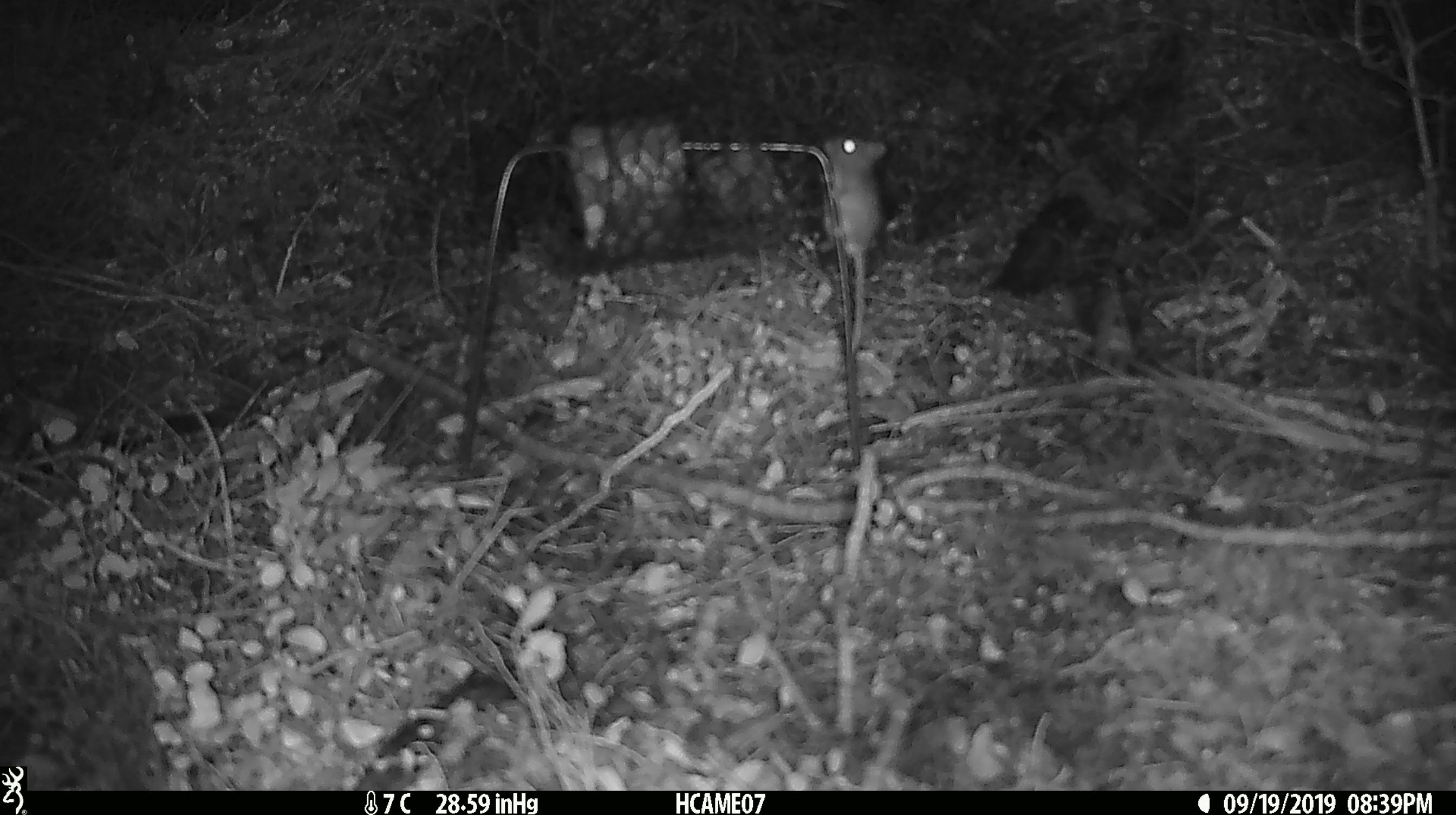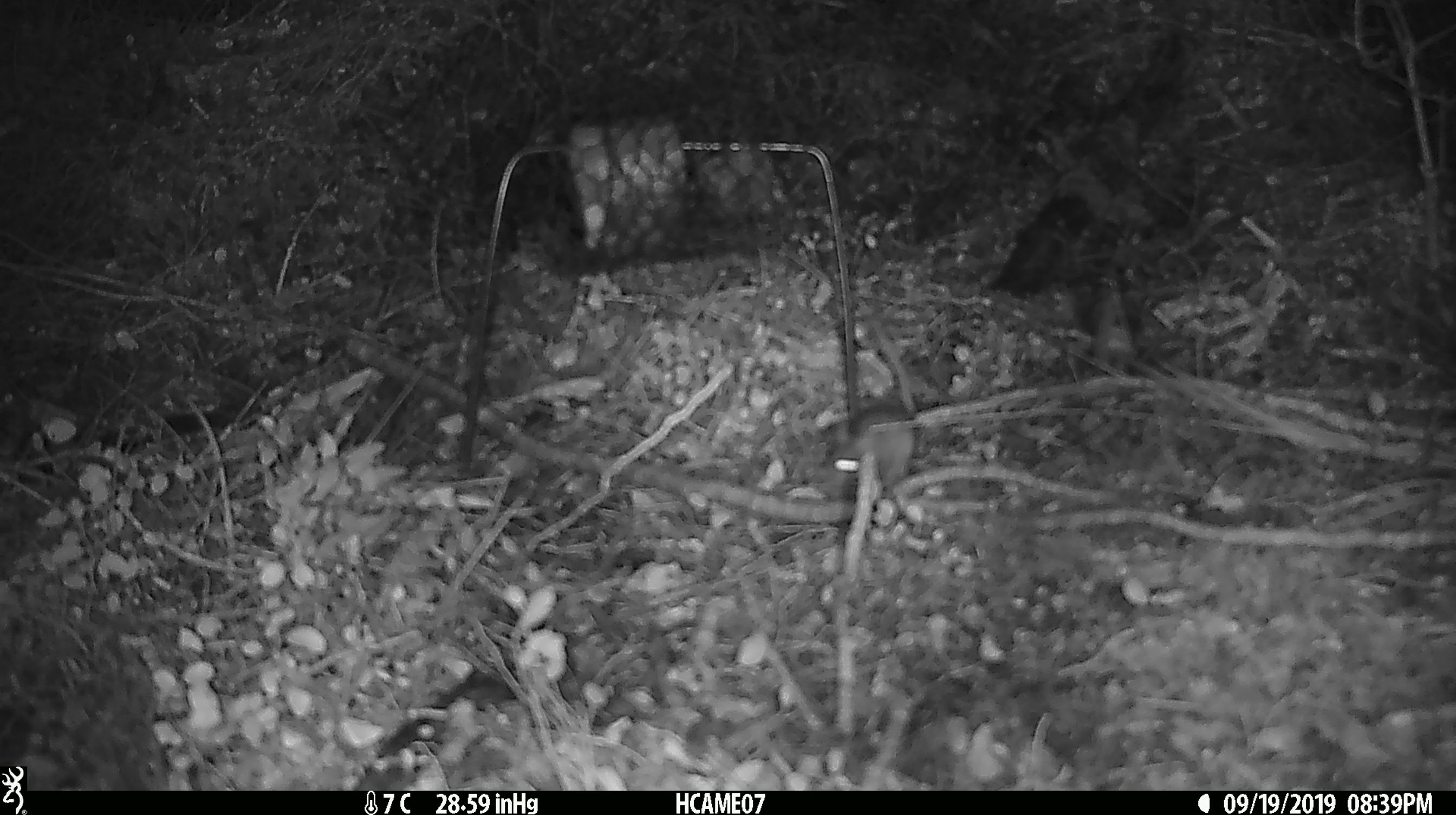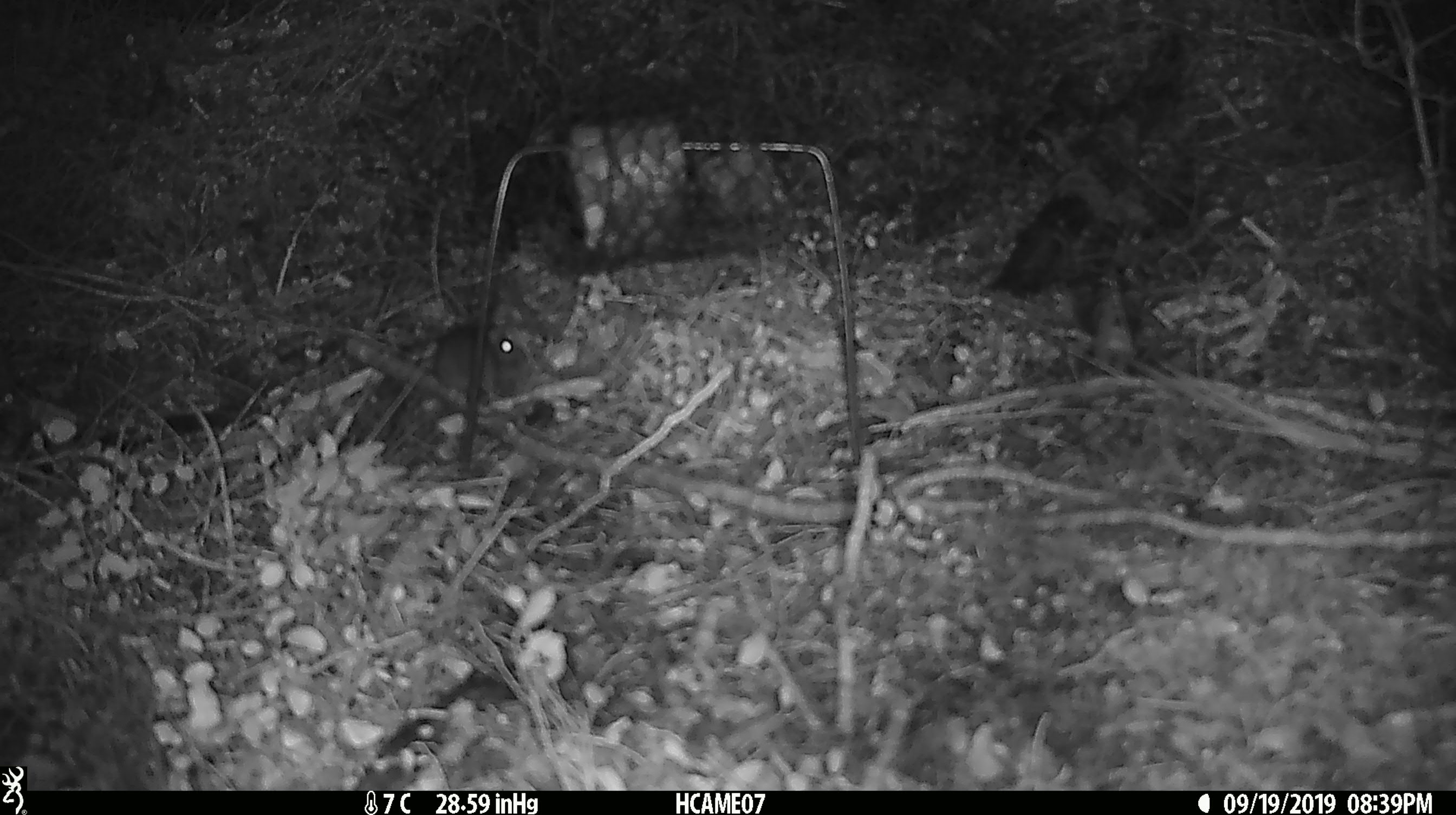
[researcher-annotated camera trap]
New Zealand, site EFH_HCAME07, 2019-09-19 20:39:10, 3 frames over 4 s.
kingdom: Animalia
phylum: Chordata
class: Mammalia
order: Rodentia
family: Muridae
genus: Mus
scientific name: Mus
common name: mouse